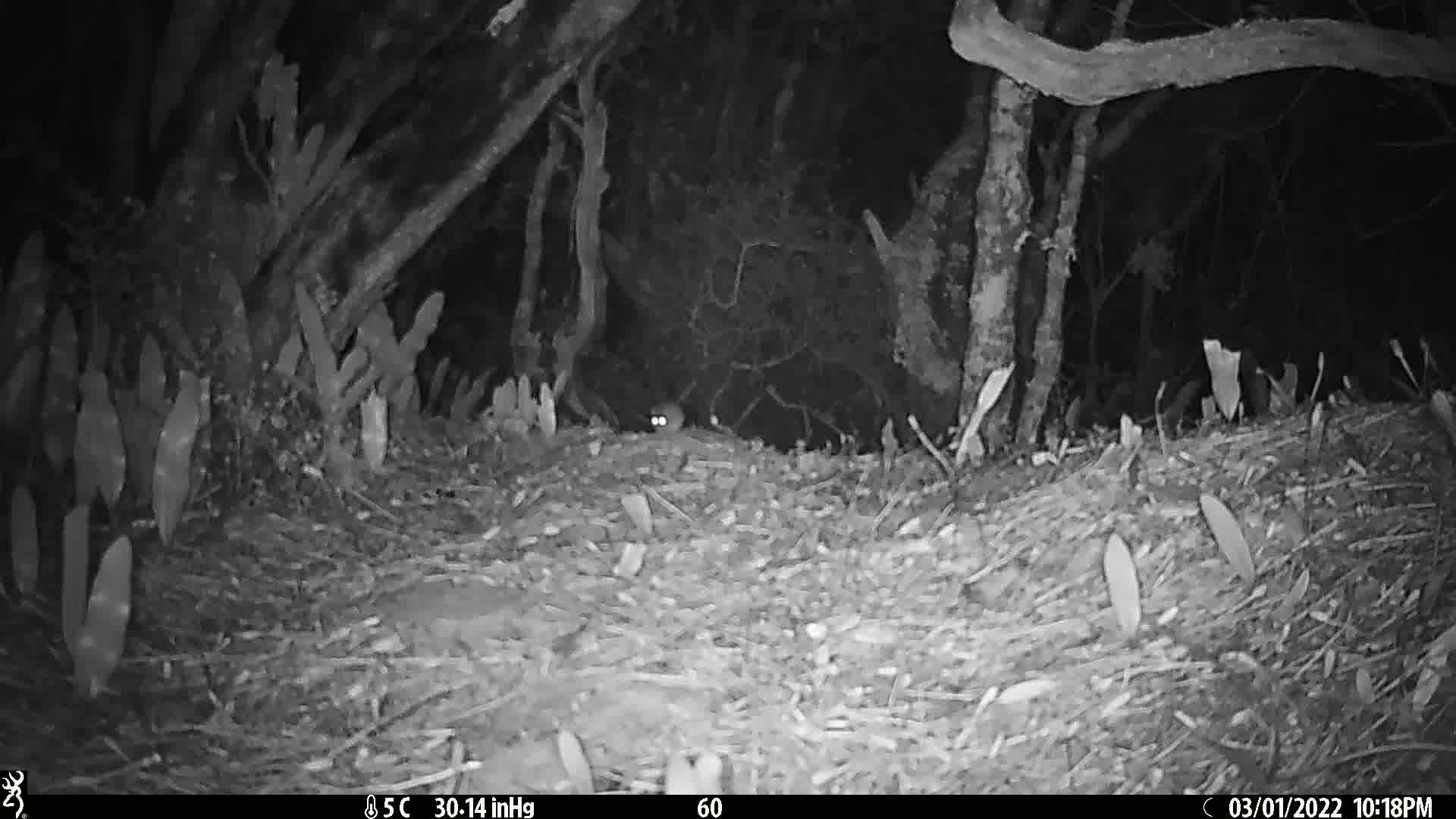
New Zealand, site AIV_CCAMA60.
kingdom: Animalia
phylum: Chordata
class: Mammalia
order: Rodentia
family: Muridae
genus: Mus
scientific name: Mus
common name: mouse